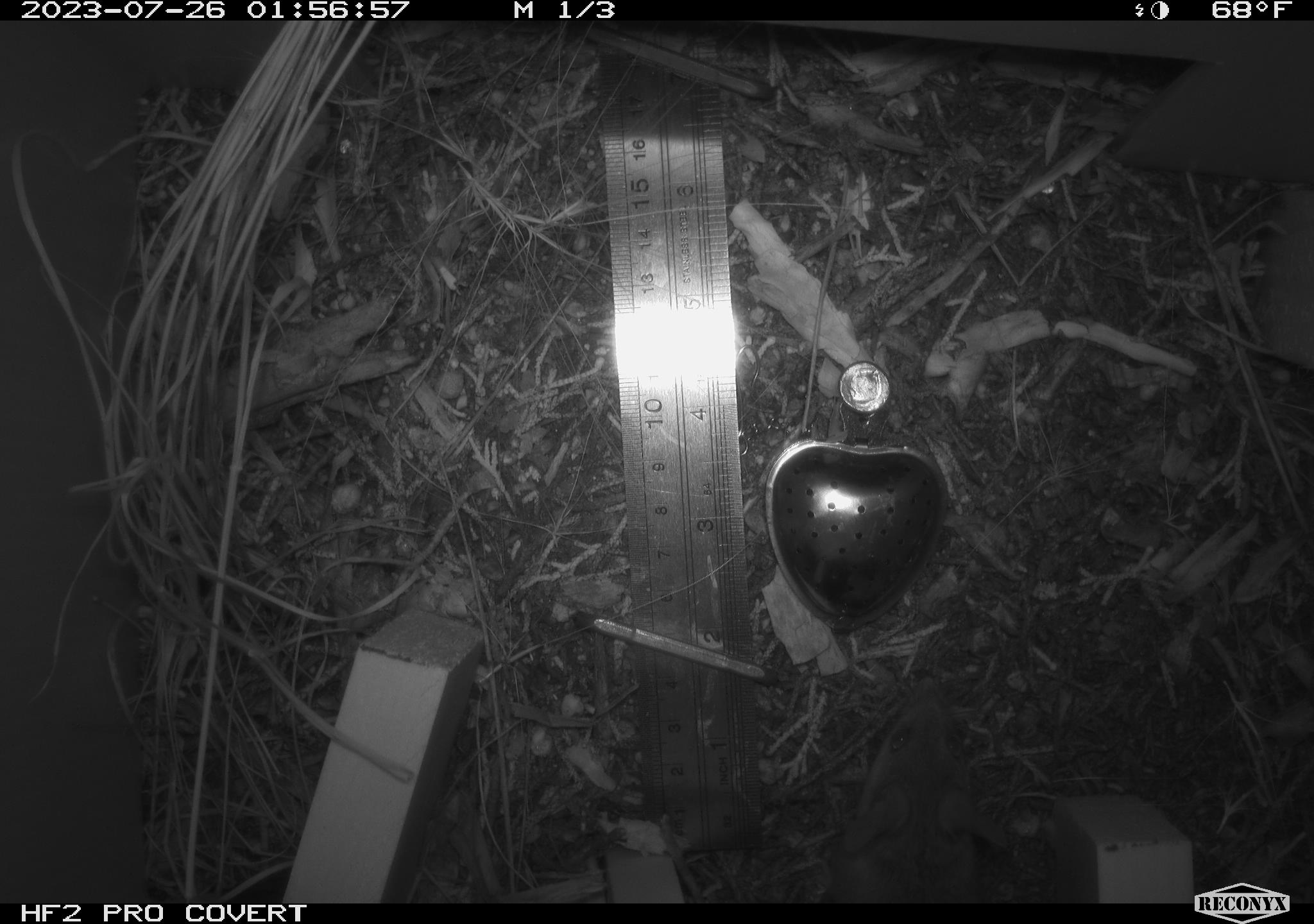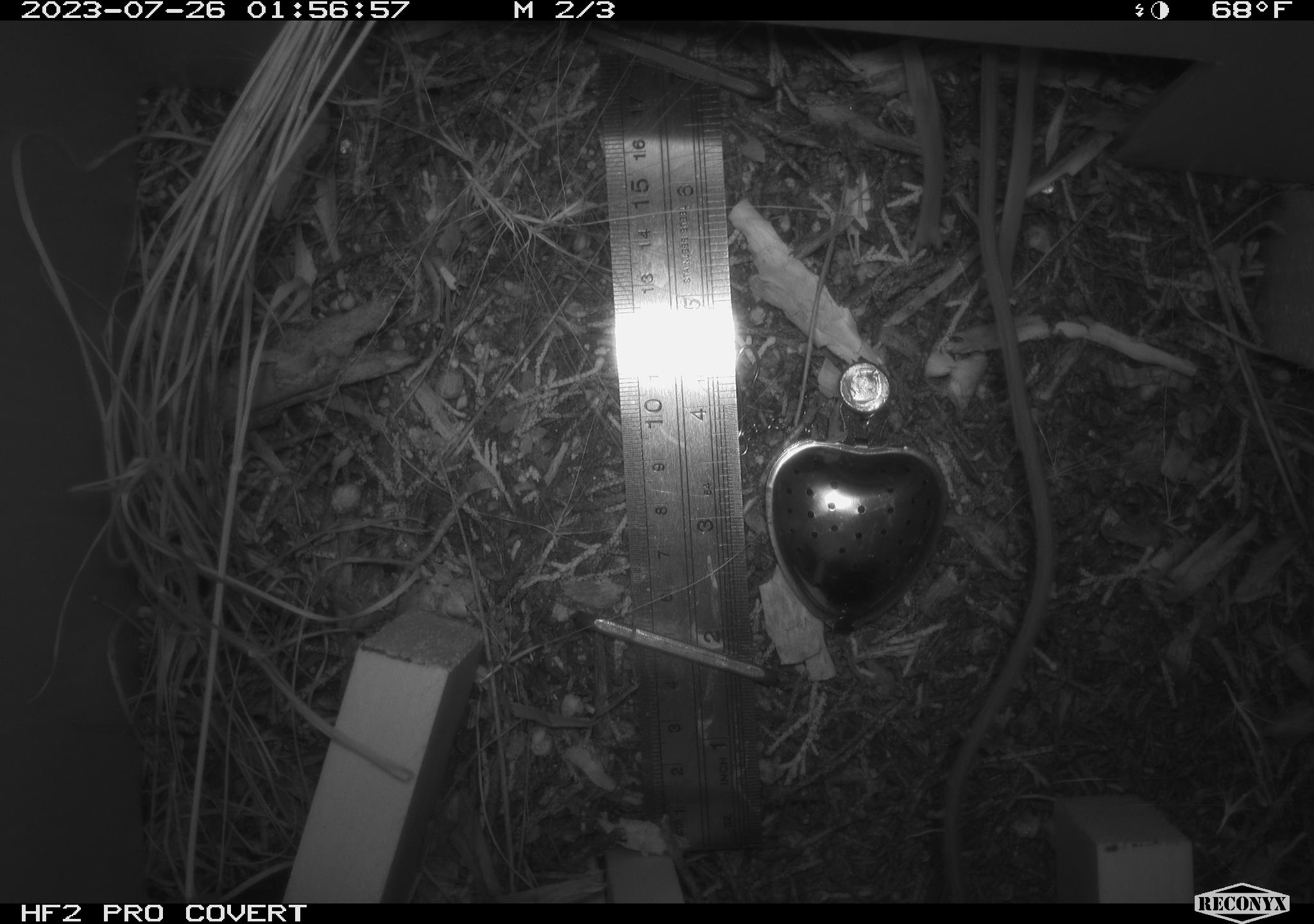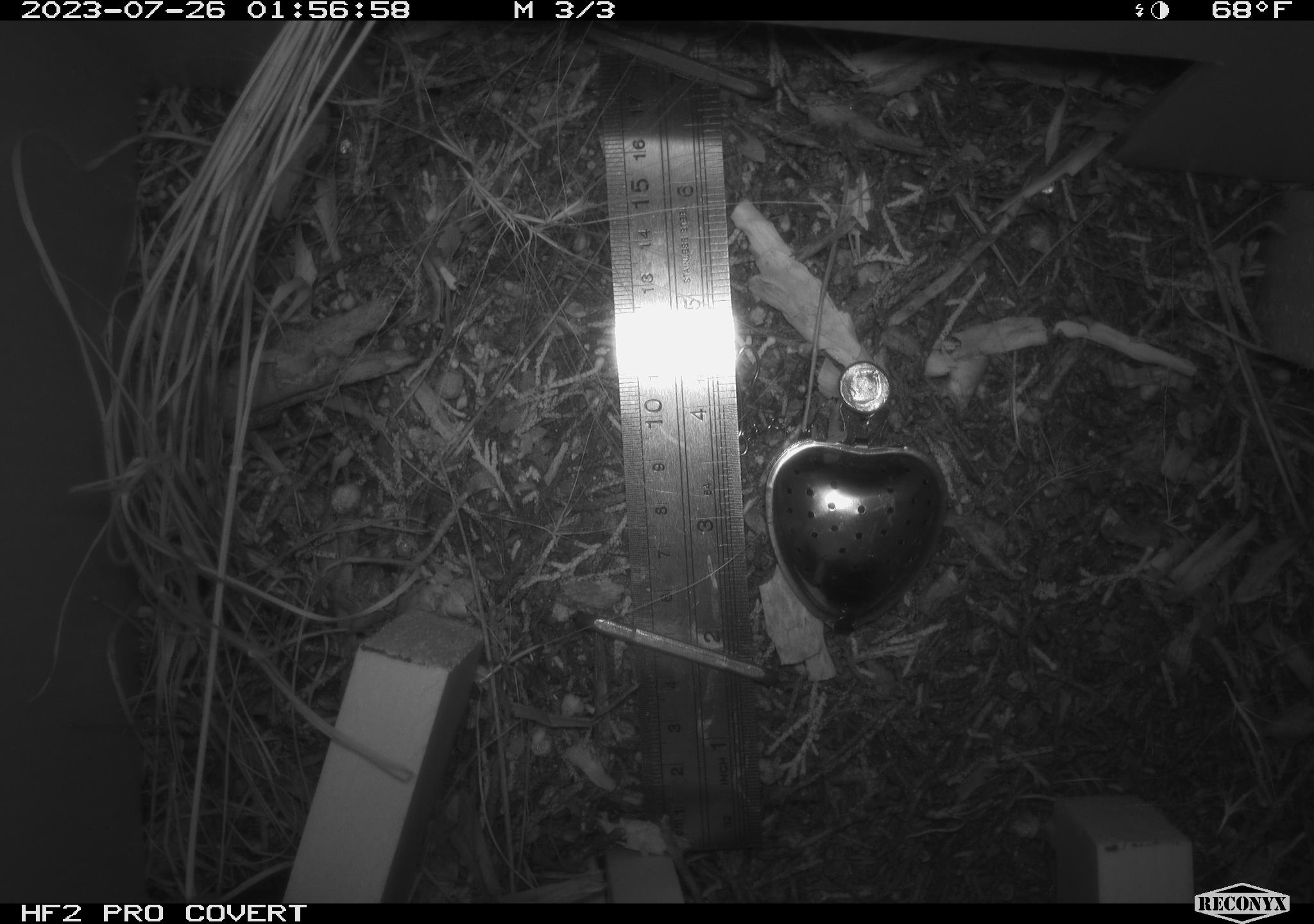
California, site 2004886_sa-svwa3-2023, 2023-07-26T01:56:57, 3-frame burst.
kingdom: Animalia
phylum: Chordata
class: Mammalia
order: Rodentia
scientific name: Rodentia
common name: mouse species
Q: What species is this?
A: Mouse species (Rodentia).